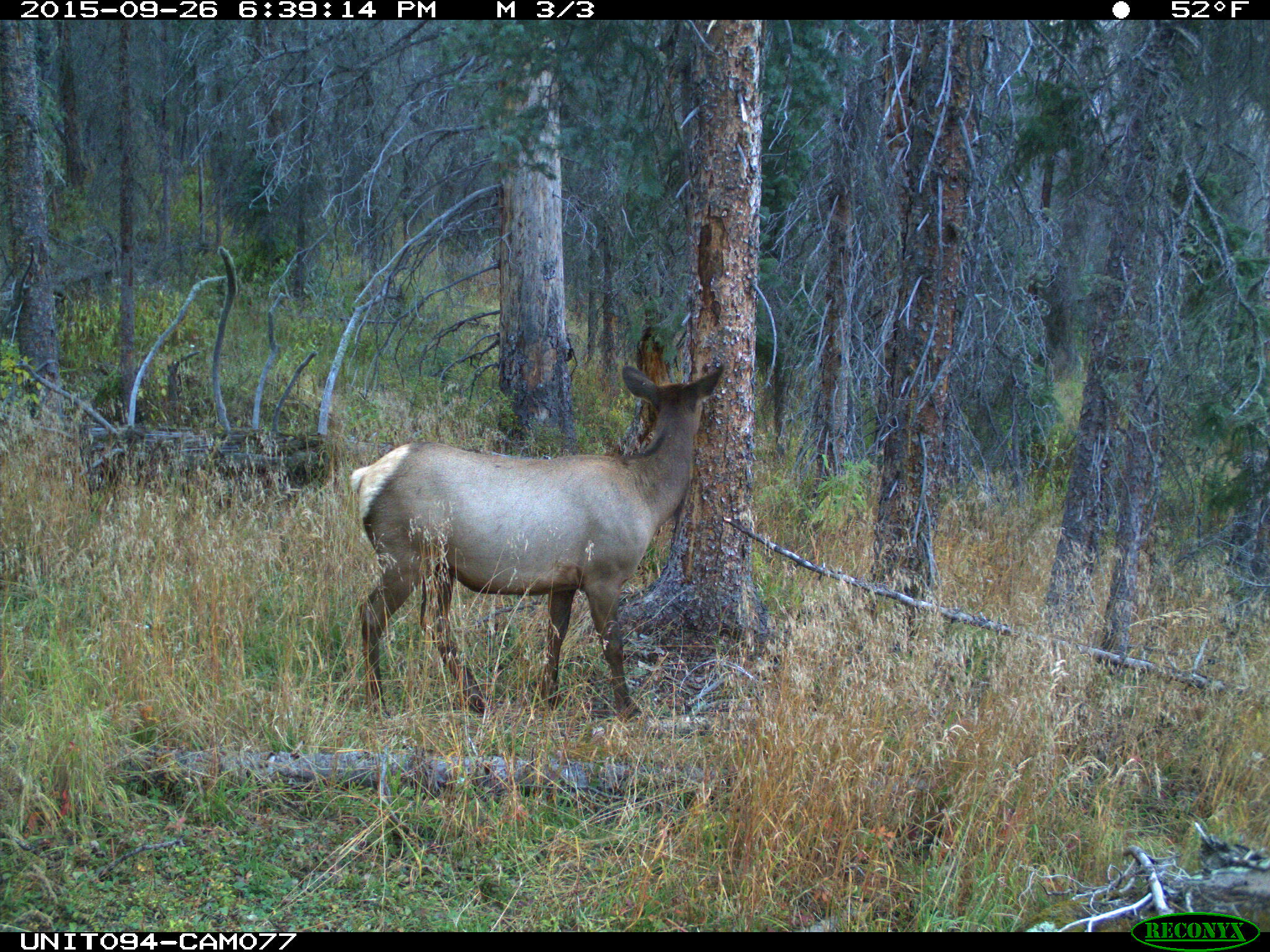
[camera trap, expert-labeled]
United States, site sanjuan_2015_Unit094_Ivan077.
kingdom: Animalia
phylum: Chordata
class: Mammalia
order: Artiodactyla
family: Cervidae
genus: Cervus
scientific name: Cervus elaphus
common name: red deer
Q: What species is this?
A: Cervus elaphus (red deer).